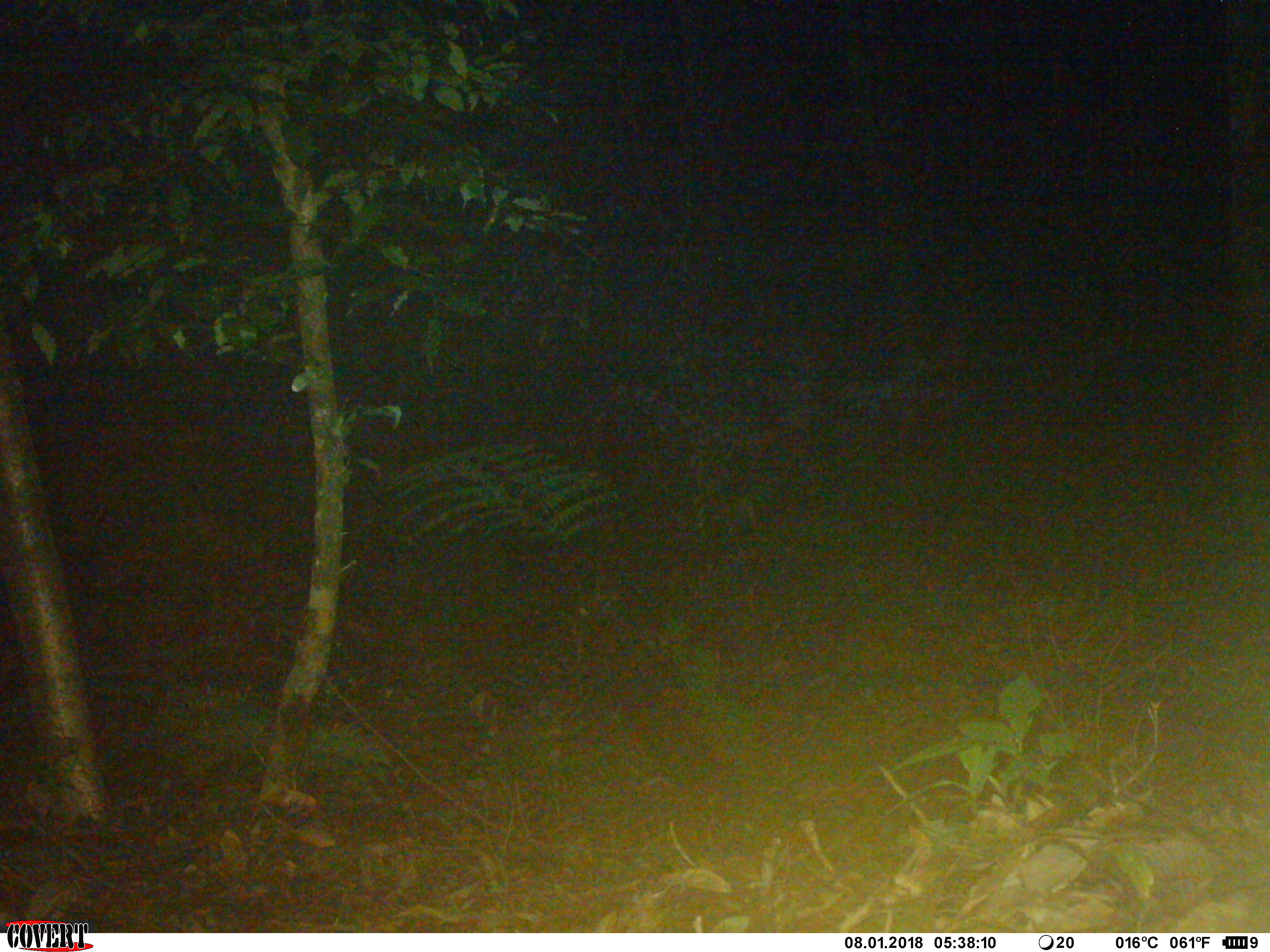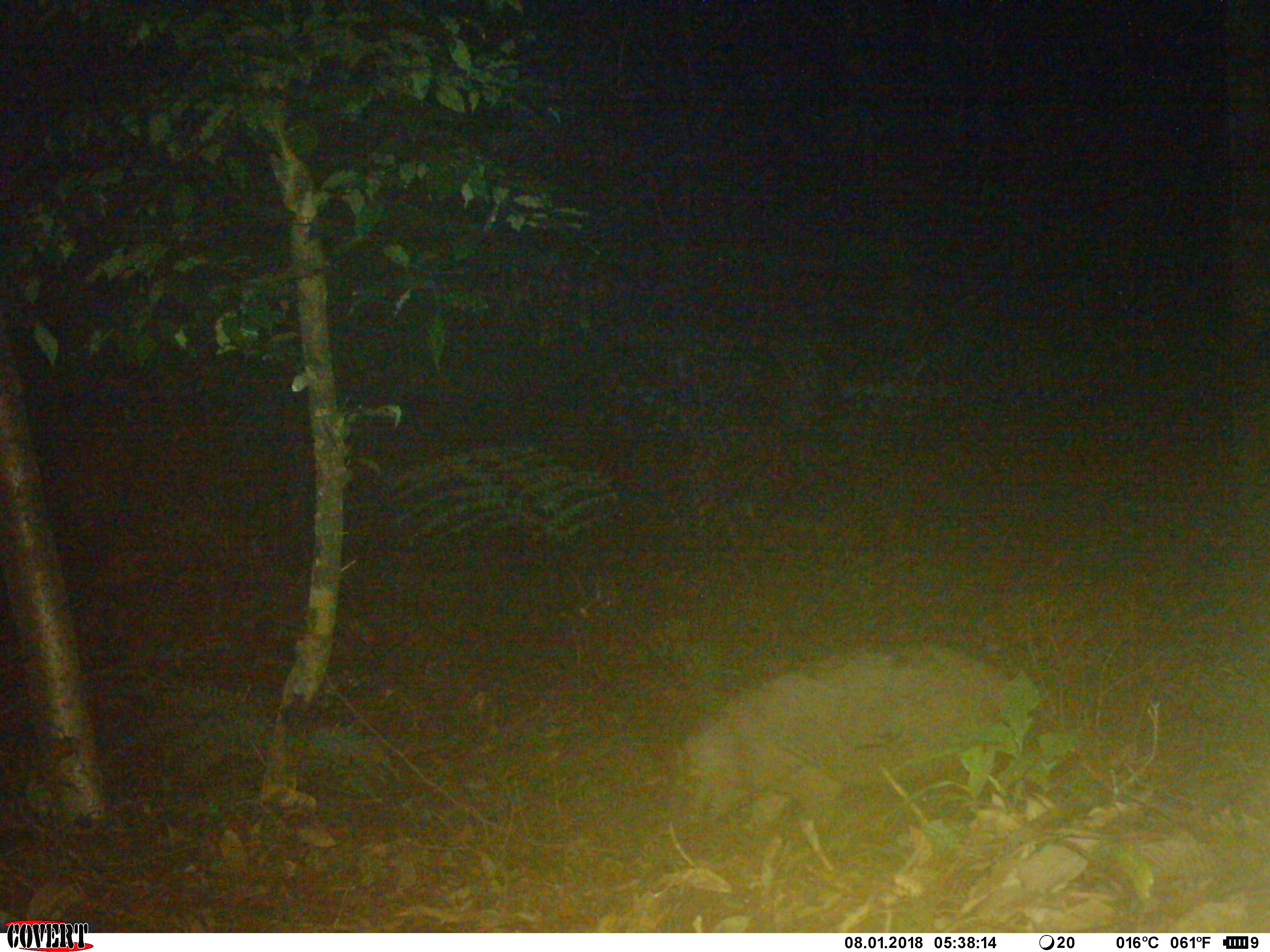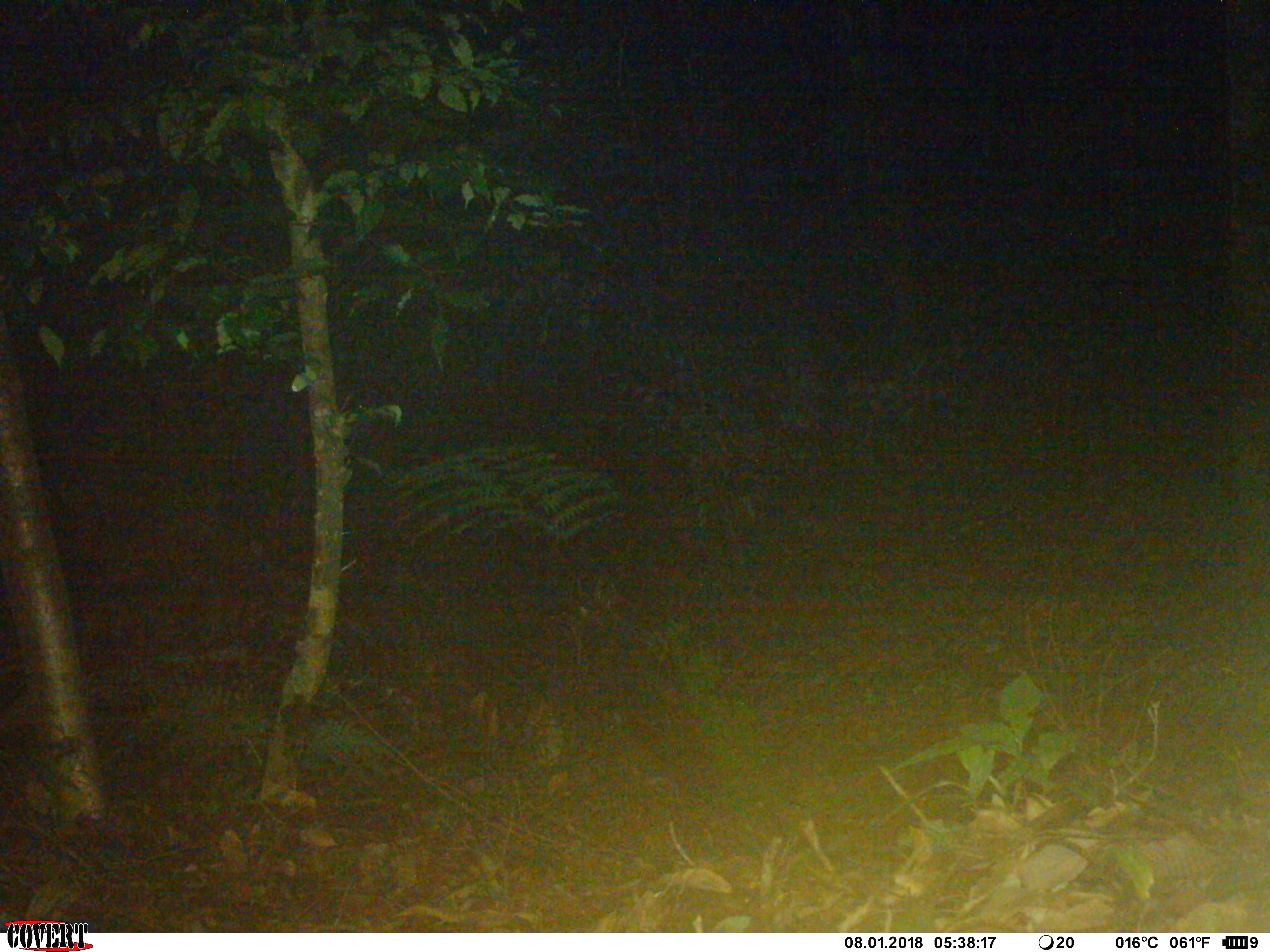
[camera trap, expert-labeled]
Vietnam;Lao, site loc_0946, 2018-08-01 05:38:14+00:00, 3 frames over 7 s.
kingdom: Animalia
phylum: Chordata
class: Mammalia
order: Artiodactyla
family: Suidae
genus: Sus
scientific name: Sus scrofa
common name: eurasian wild pig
Eurasian wild pig (Sus scrofa). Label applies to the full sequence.